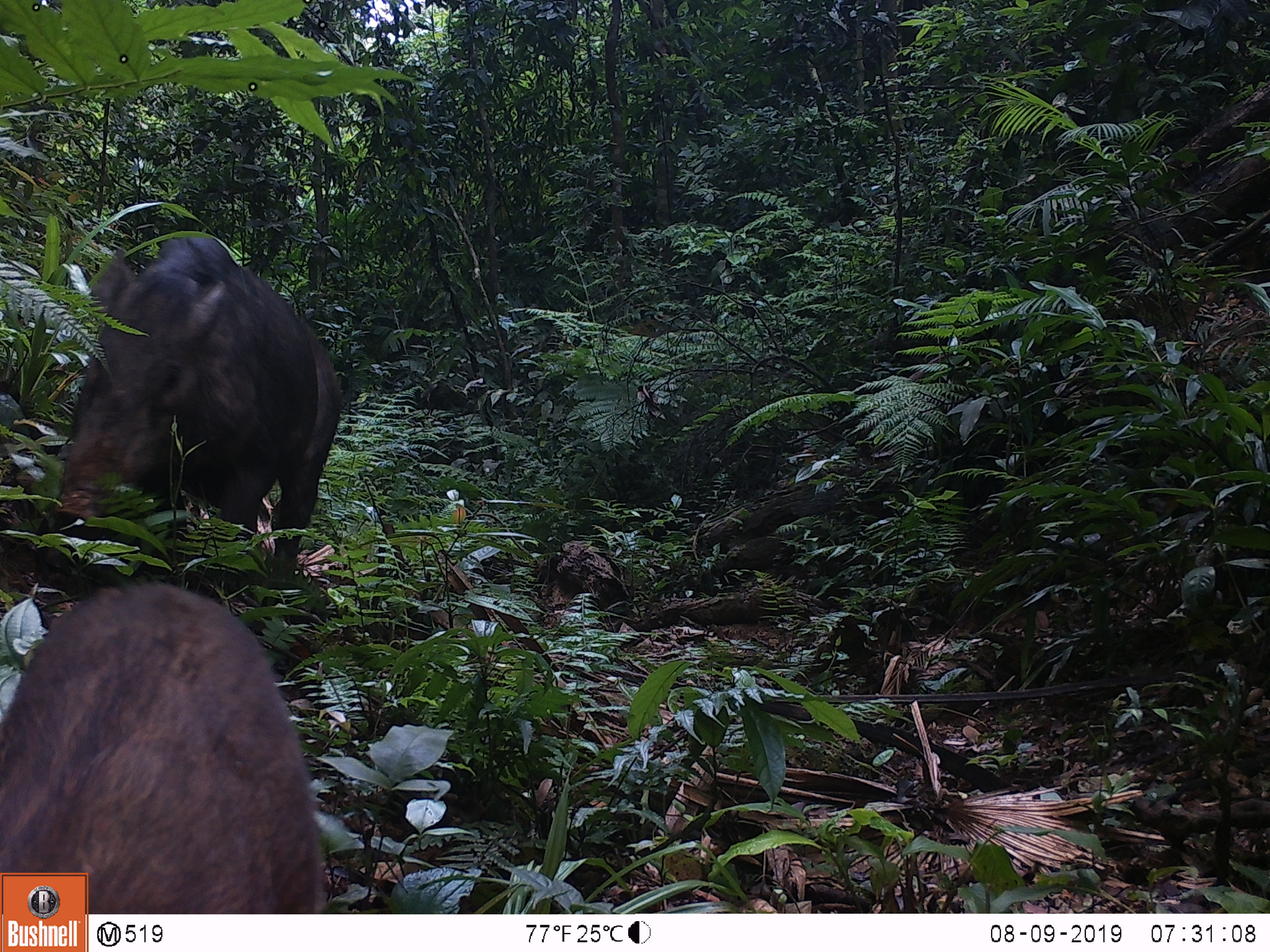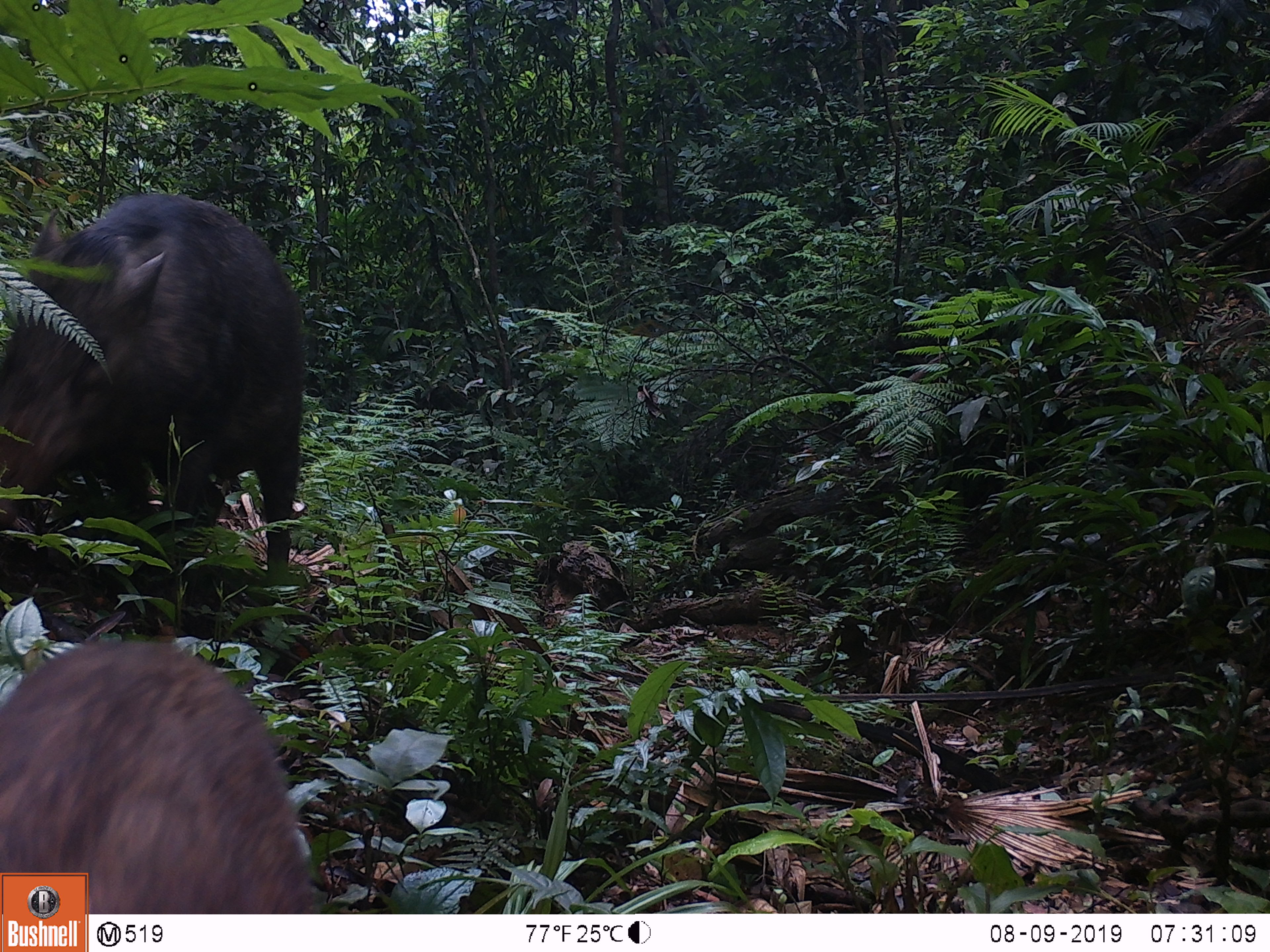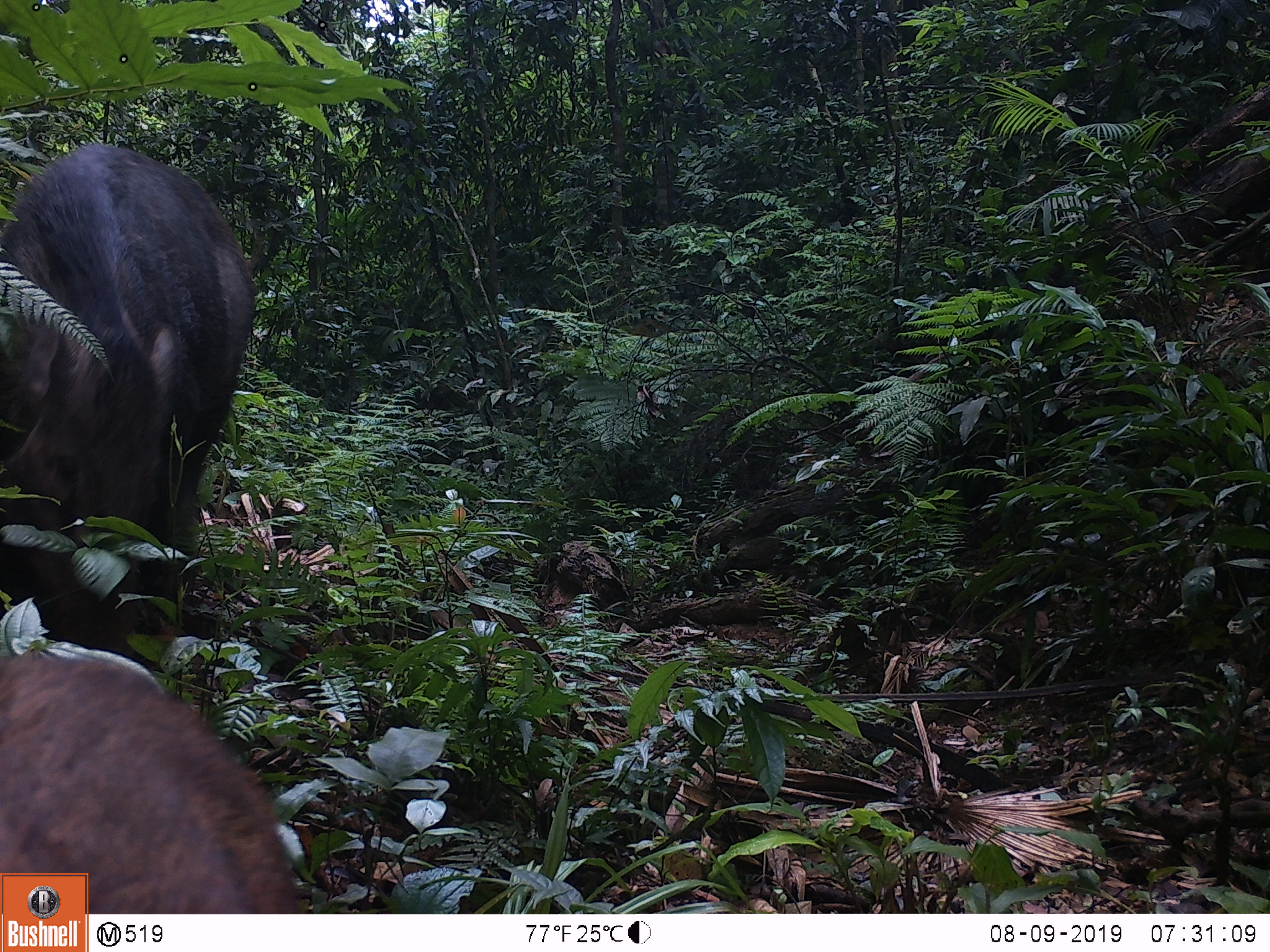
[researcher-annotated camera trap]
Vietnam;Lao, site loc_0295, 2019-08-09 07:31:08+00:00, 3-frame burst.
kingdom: Animalia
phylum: Chordata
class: Mammalia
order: Artiodactyla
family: Suidae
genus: Sus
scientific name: Sus scrofa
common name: eurasian wild pig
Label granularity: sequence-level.